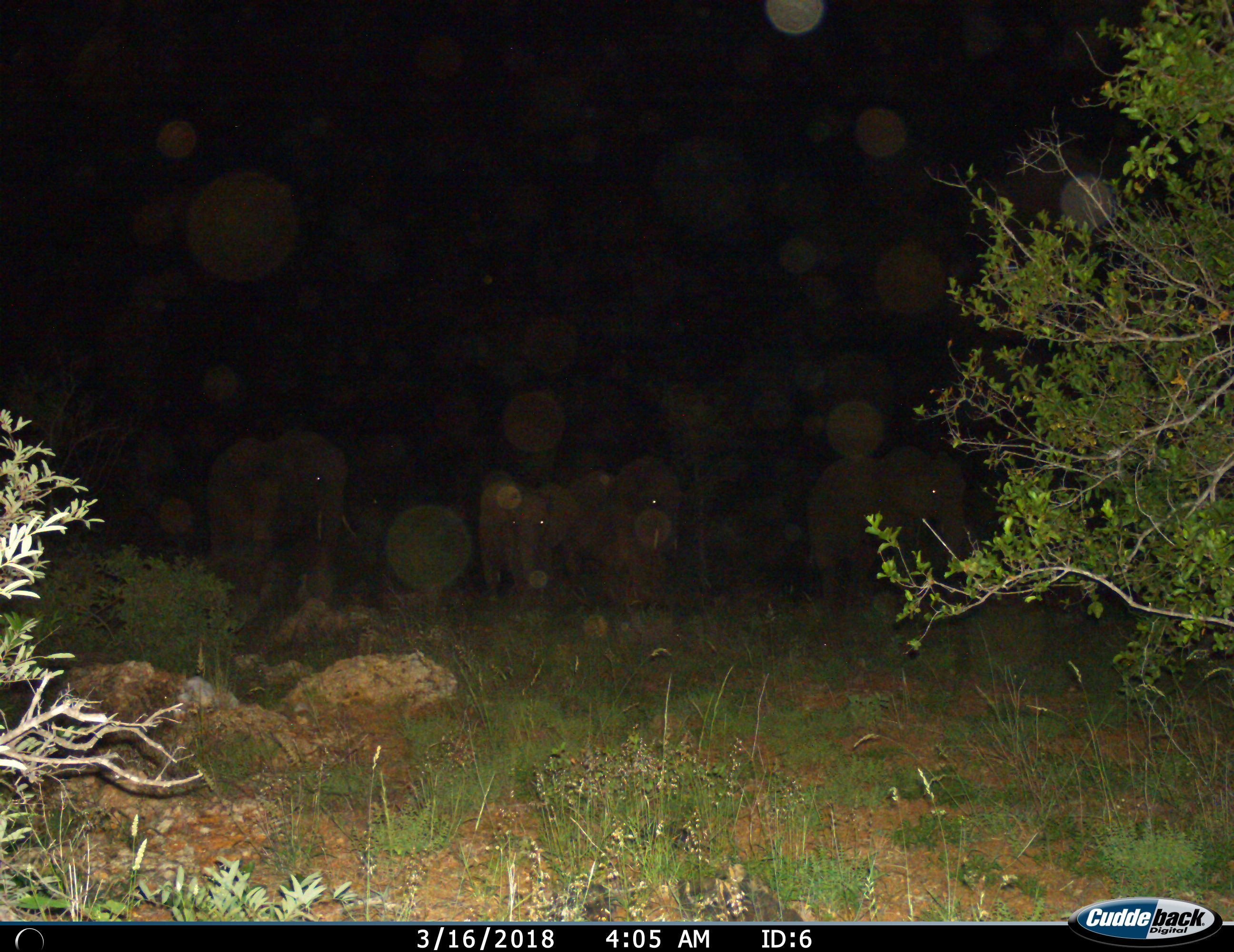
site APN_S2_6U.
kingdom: Animalia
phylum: Chordata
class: Mammalia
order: Proboscidea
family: Elephantidae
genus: Loxodonta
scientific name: Loxodonta africana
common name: african bush elephant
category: elephant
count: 4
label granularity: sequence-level